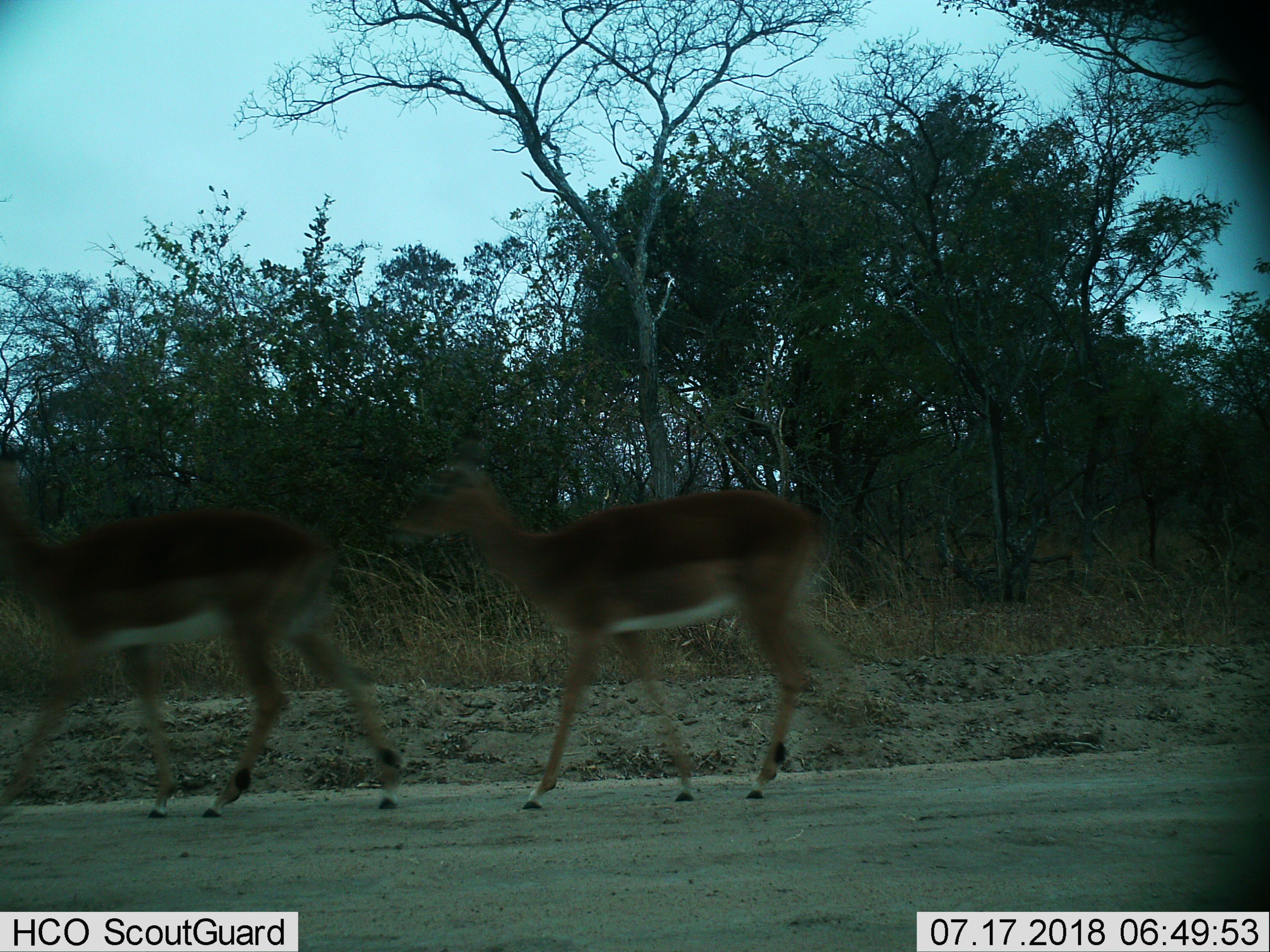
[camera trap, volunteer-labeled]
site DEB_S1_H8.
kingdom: Animalia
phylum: Chordata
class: Mammalia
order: Artiodactyla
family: Bovidae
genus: Aepyceros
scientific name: Aepyceros melampus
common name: impala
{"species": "impala (Aepyceros melampus)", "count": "2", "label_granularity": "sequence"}